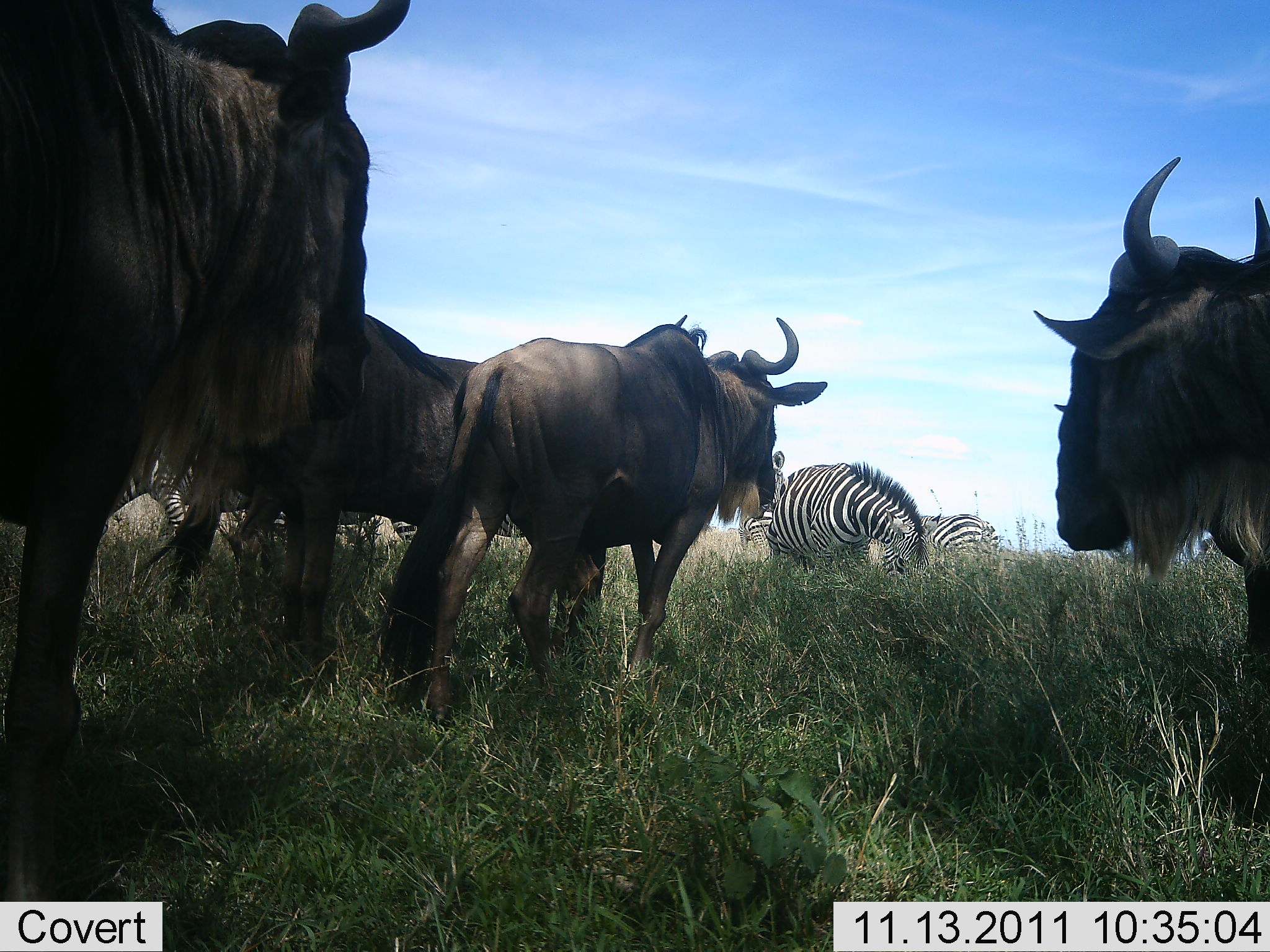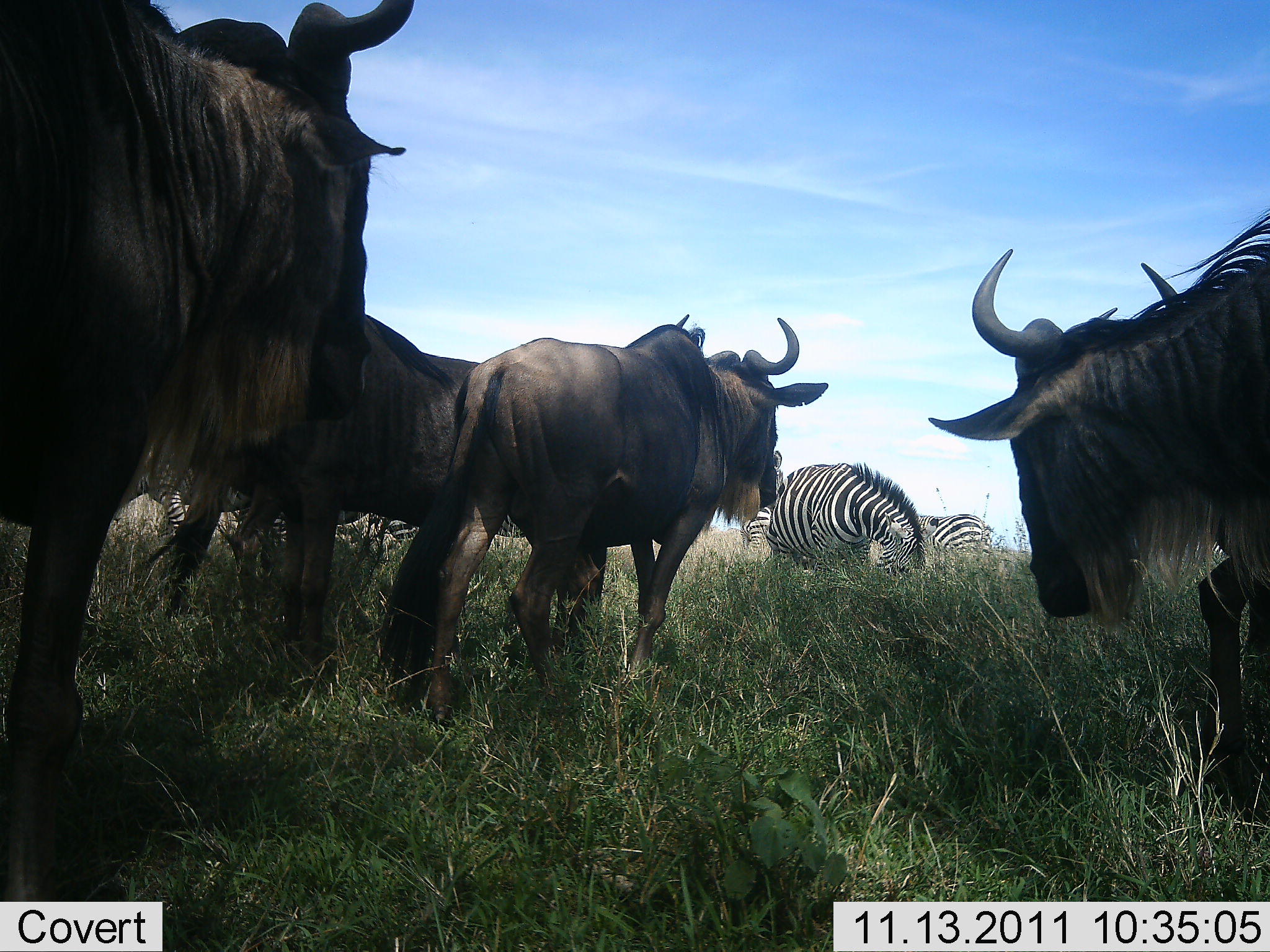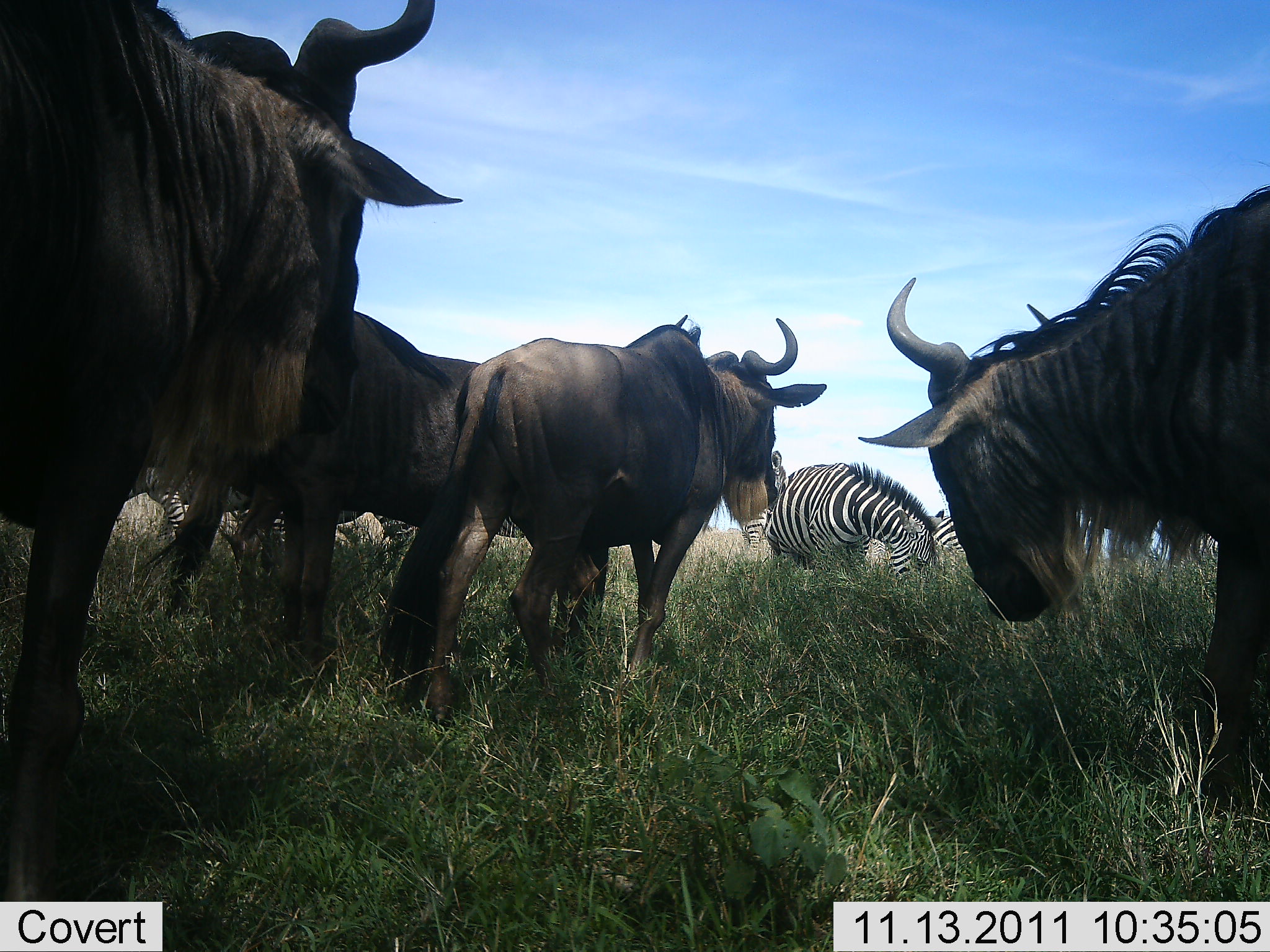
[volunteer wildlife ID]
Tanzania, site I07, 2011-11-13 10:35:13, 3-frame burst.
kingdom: Animalia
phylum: Chordata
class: Mammalia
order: Artiodactyla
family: Bovidae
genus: Connochaetes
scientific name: Connochaetes taurinus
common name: blue wildebeest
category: wildebeest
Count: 4.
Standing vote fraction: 88%.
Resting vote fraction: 0%.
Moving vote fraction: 35%.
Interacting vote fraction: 6%.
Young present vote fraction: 0%.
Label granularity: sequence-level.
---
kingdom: Animalia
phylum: Chordata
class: Mammalia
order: Perissodactyla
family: Equidae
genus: Equus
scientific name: Equus quagga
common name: plains zebra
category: zebra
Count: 4.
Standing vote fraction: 44%.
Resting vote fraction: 0%.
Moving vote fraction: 0%.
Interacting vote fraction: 6%.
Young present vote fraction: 0%.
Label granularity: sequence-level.